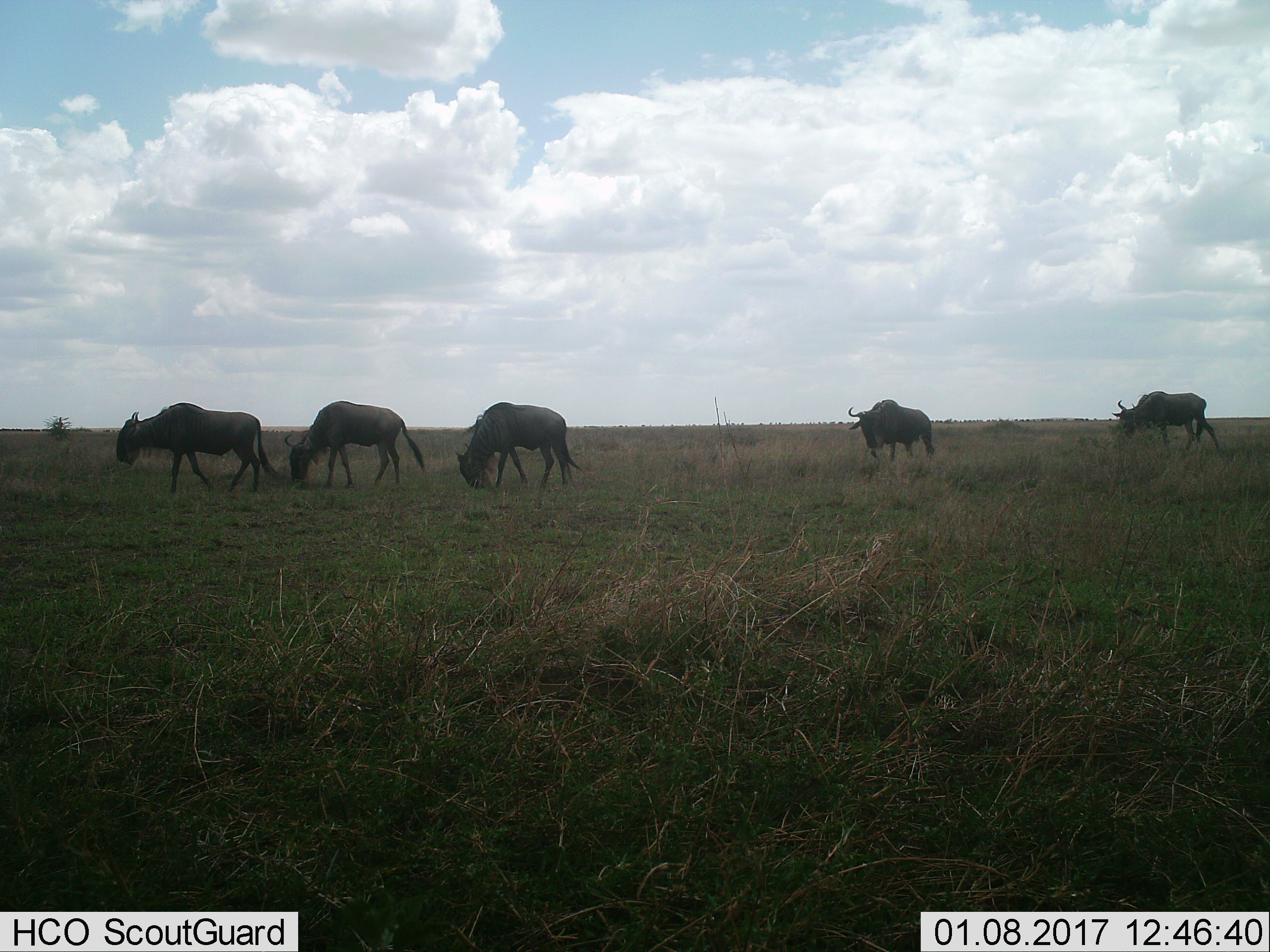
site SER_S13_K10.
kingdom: Animalia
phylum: Chordata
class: Mammalia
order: Artiodactyla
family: Bovidae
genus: Connochaetes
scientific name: Connochaetes taurinus taurinus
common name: blue wildebeest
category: wildebeestblue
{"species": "wildebeestblue (blue wildebeest) (Connochaetes taurinus taurinus)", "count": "5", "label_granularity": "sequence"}